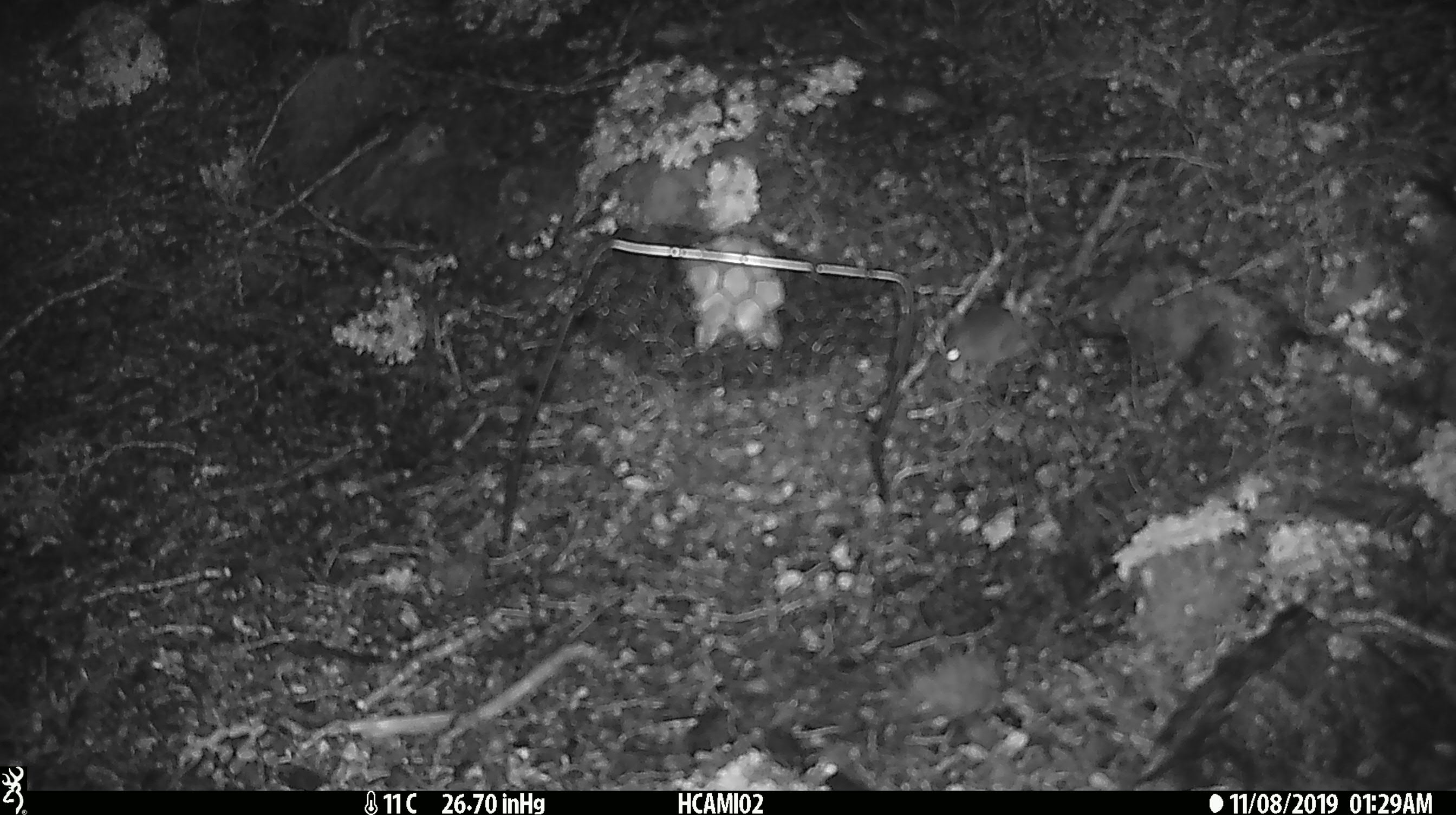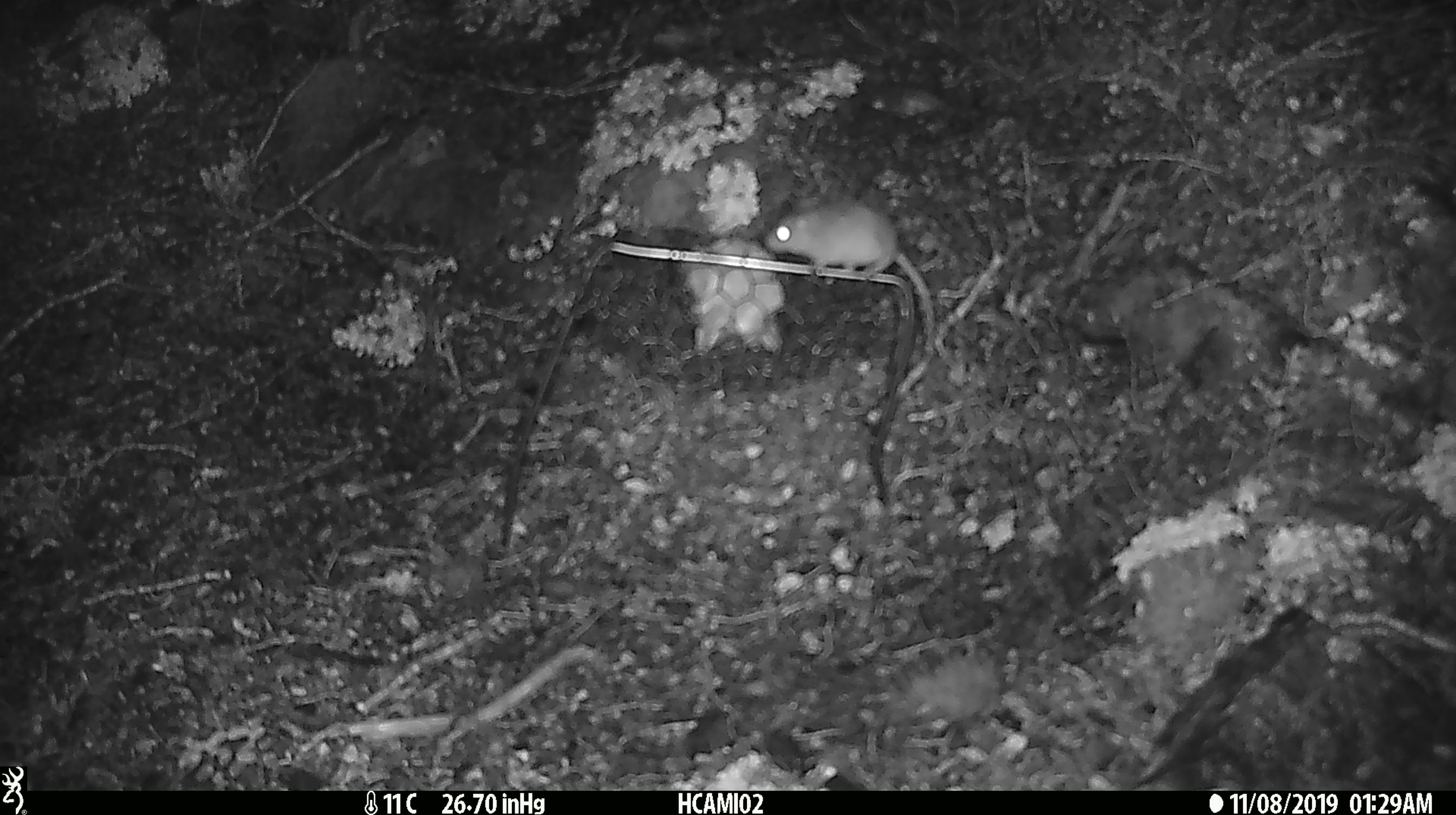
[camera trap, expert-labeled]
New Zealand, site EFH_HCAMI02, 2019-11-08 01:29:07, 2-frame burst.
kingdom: Animalia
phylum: Chordata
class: Mammalia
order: Rodentia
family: Muridae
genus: Mus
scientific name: Mus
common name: mouse